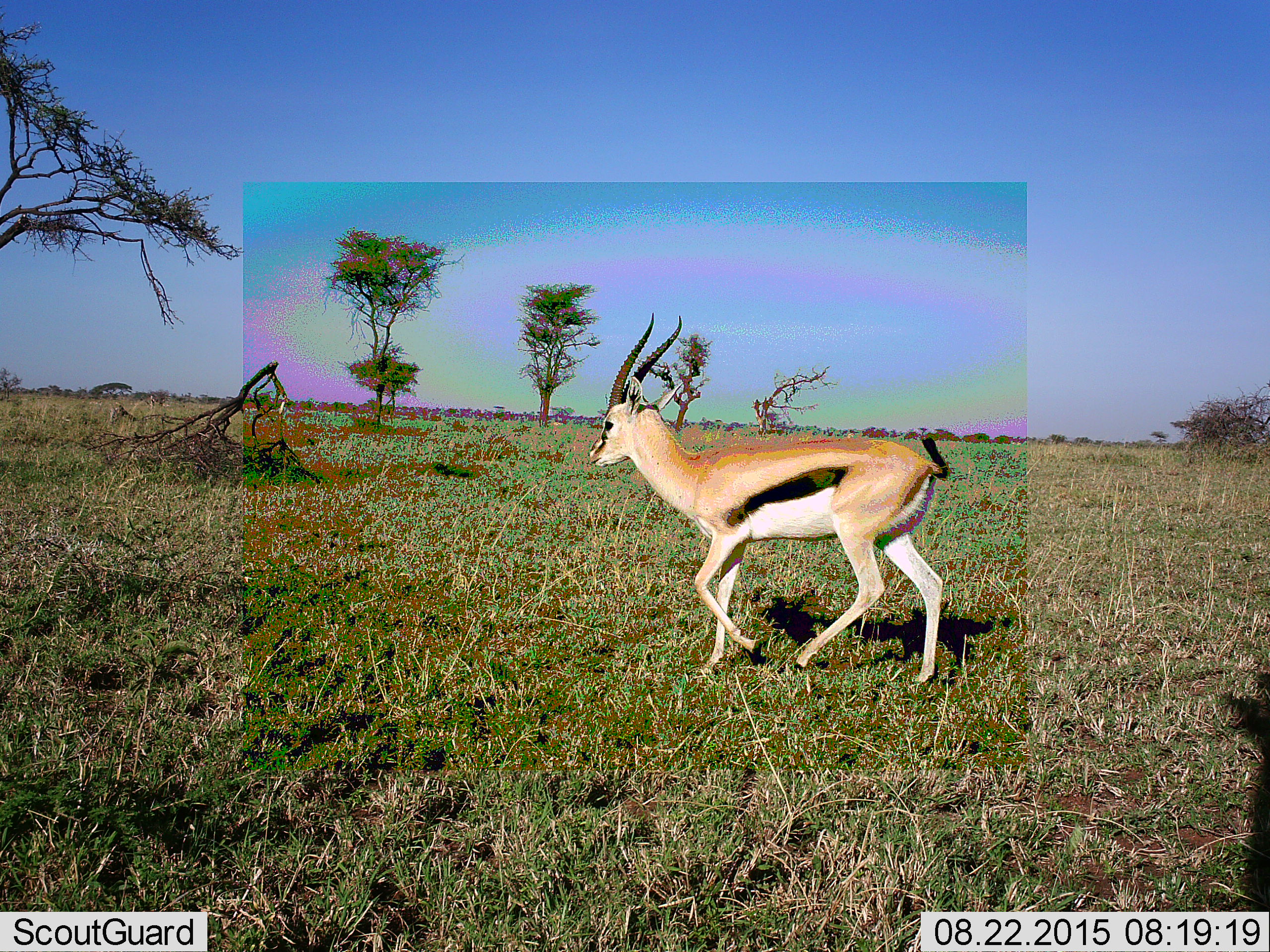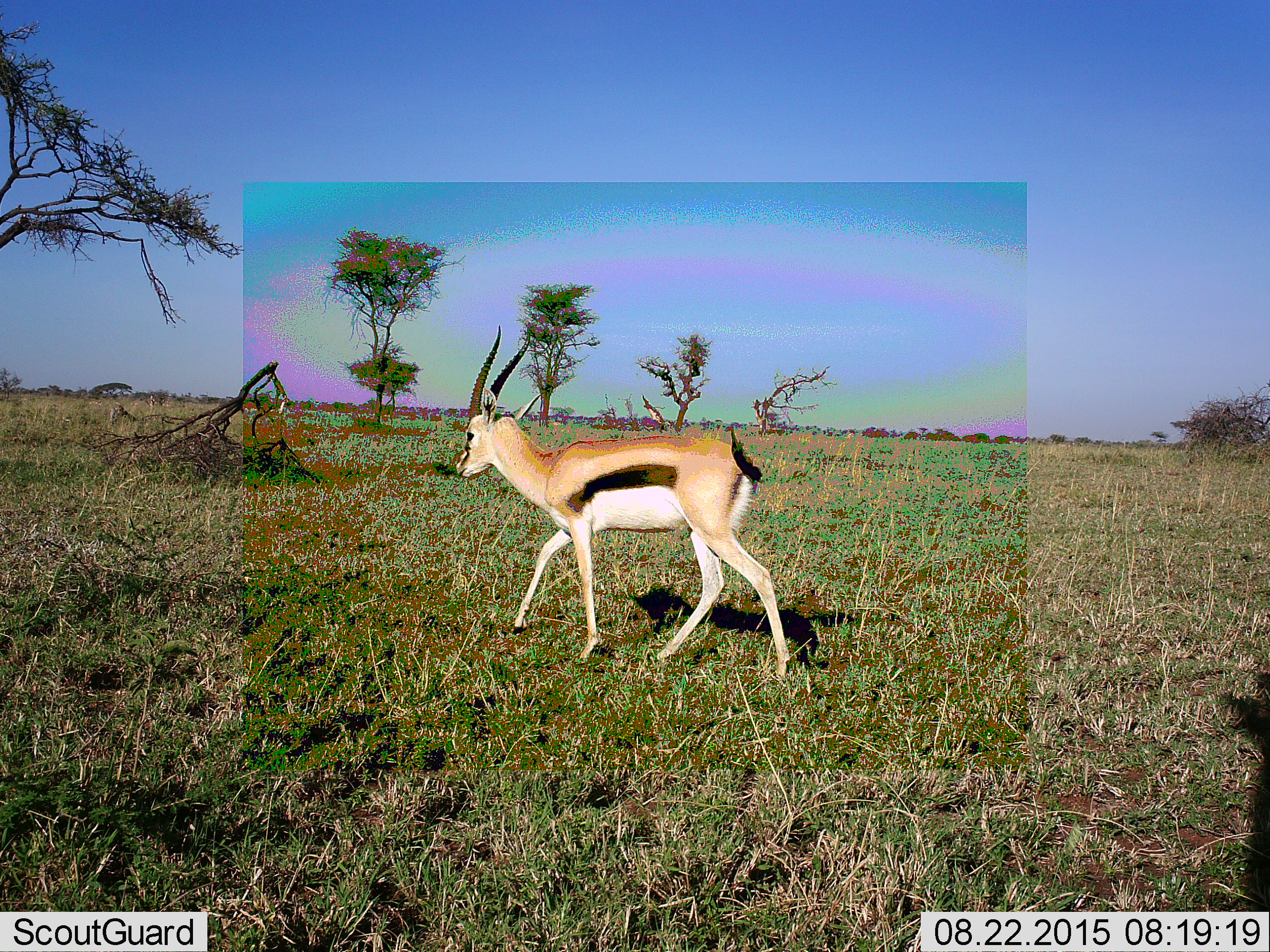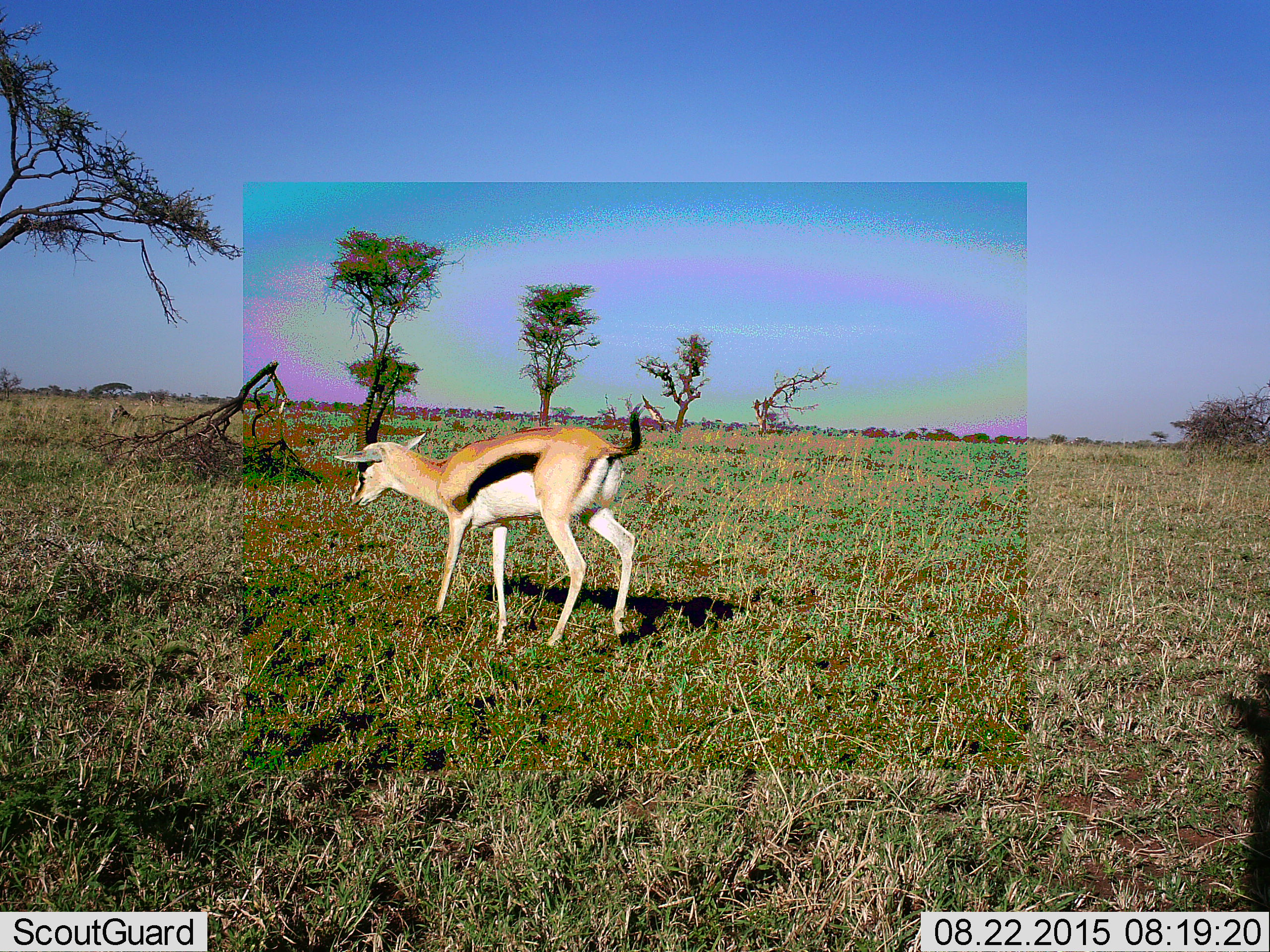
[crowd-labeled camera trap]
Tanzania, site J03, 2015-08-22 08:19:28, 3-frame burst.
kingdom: Animalia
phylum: Chordata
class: Mammalia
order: Artiodactyla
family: Bovidae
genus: Eudorcas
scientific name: Eudorcas thomsonii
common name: thomson's gazelle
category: gazellethomsons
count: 1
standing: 0%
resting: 0%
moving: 100%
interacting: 0%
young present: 0%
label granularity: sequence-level